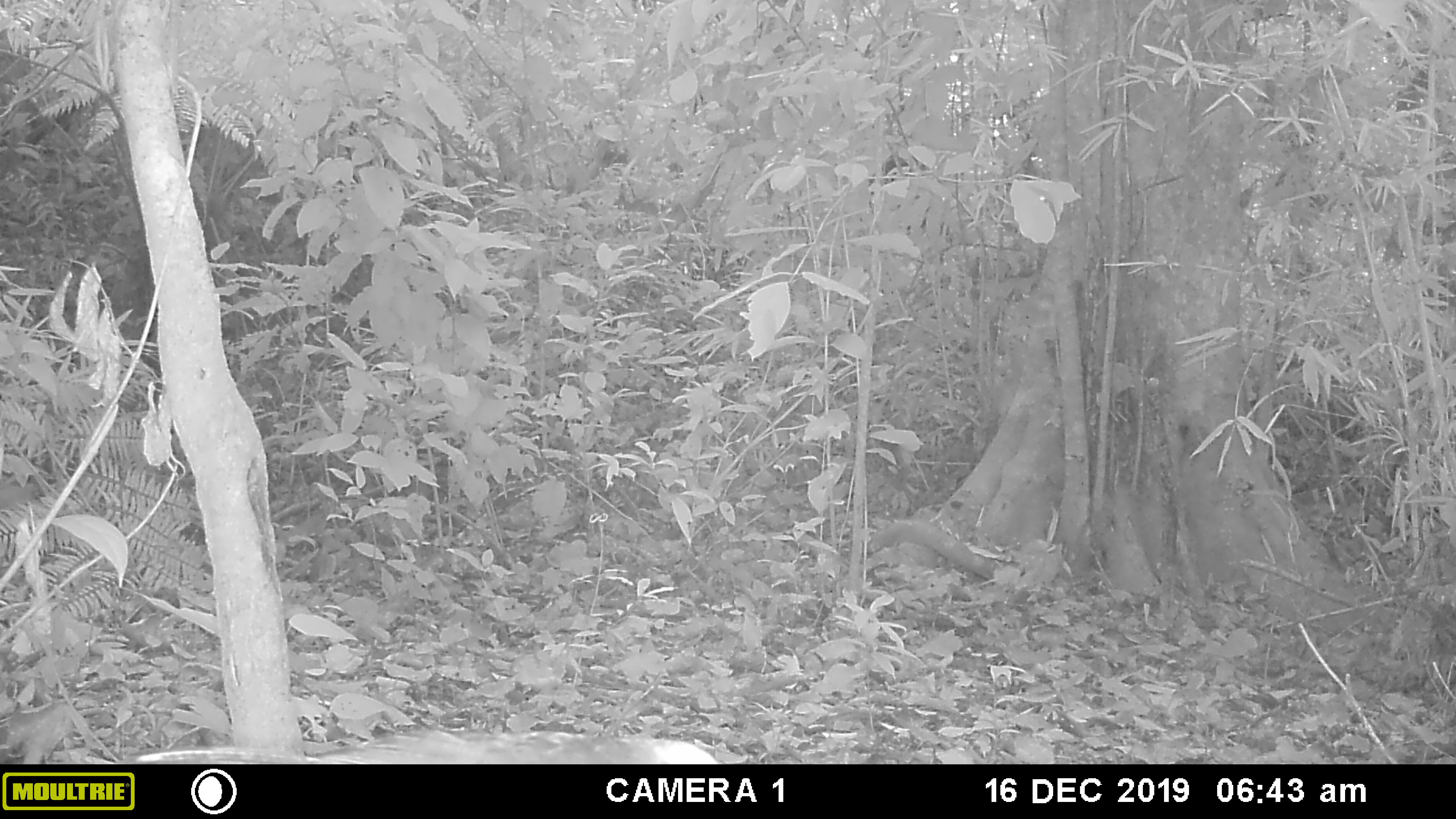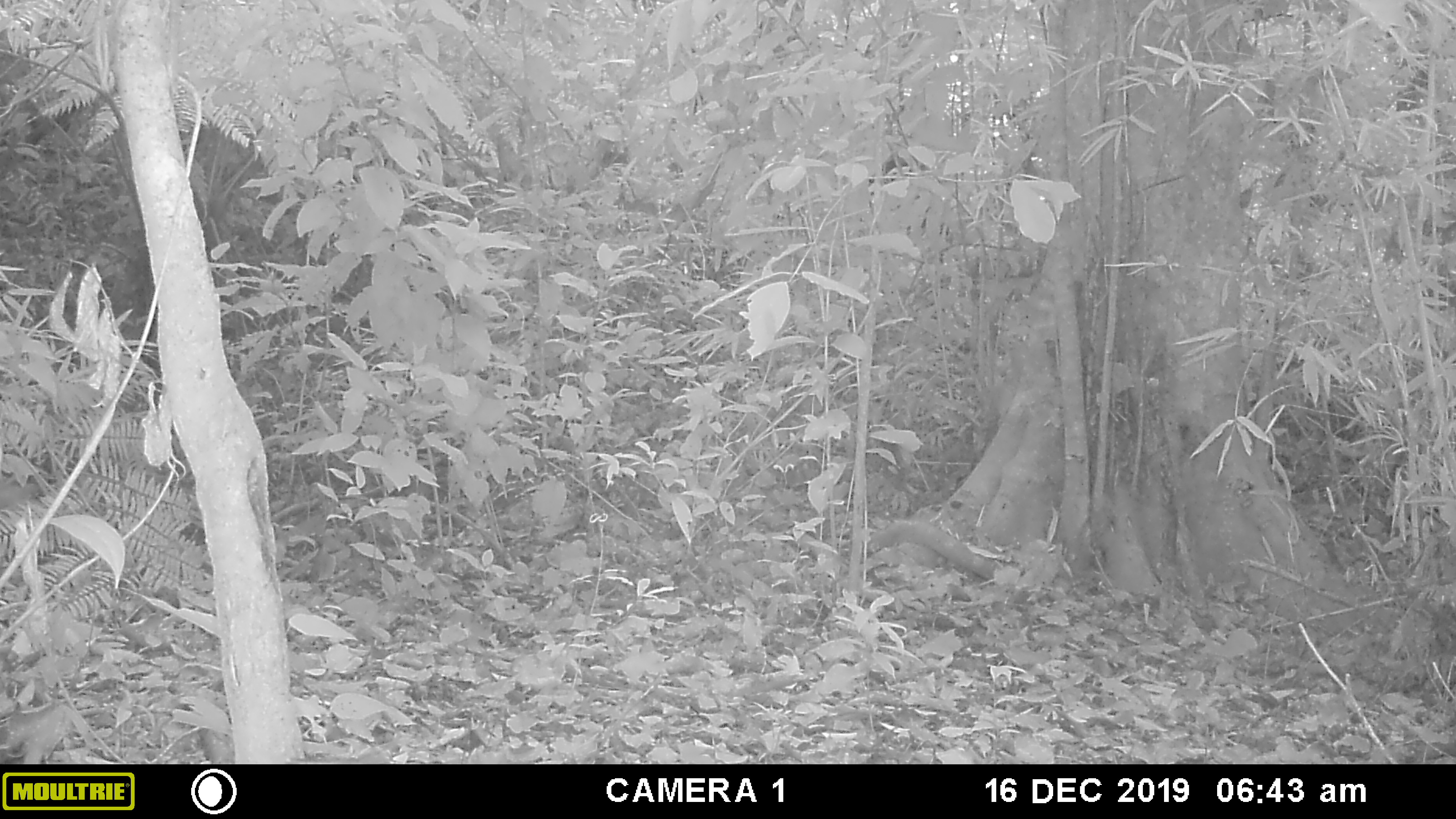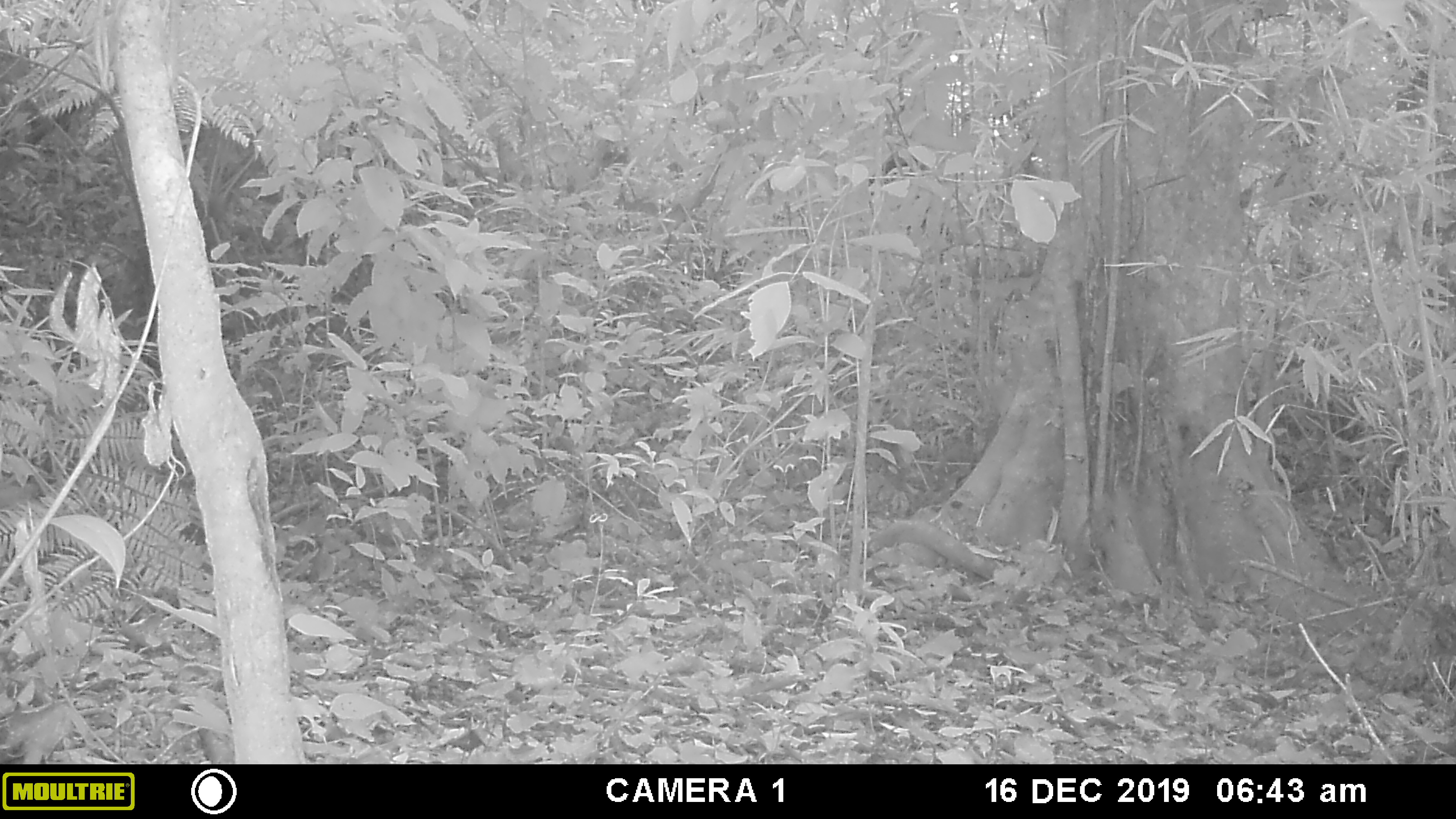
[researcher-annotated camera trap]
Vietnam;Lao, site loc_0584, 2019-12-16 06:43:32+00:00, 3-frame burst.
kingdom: Animalia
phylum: Chordata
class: Mammalia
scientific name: Mammalia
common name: mammal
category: unidentified small mammal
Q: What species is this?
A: Unidentified small mammal (mammal) (Mammalia).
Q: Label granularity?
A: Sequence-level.